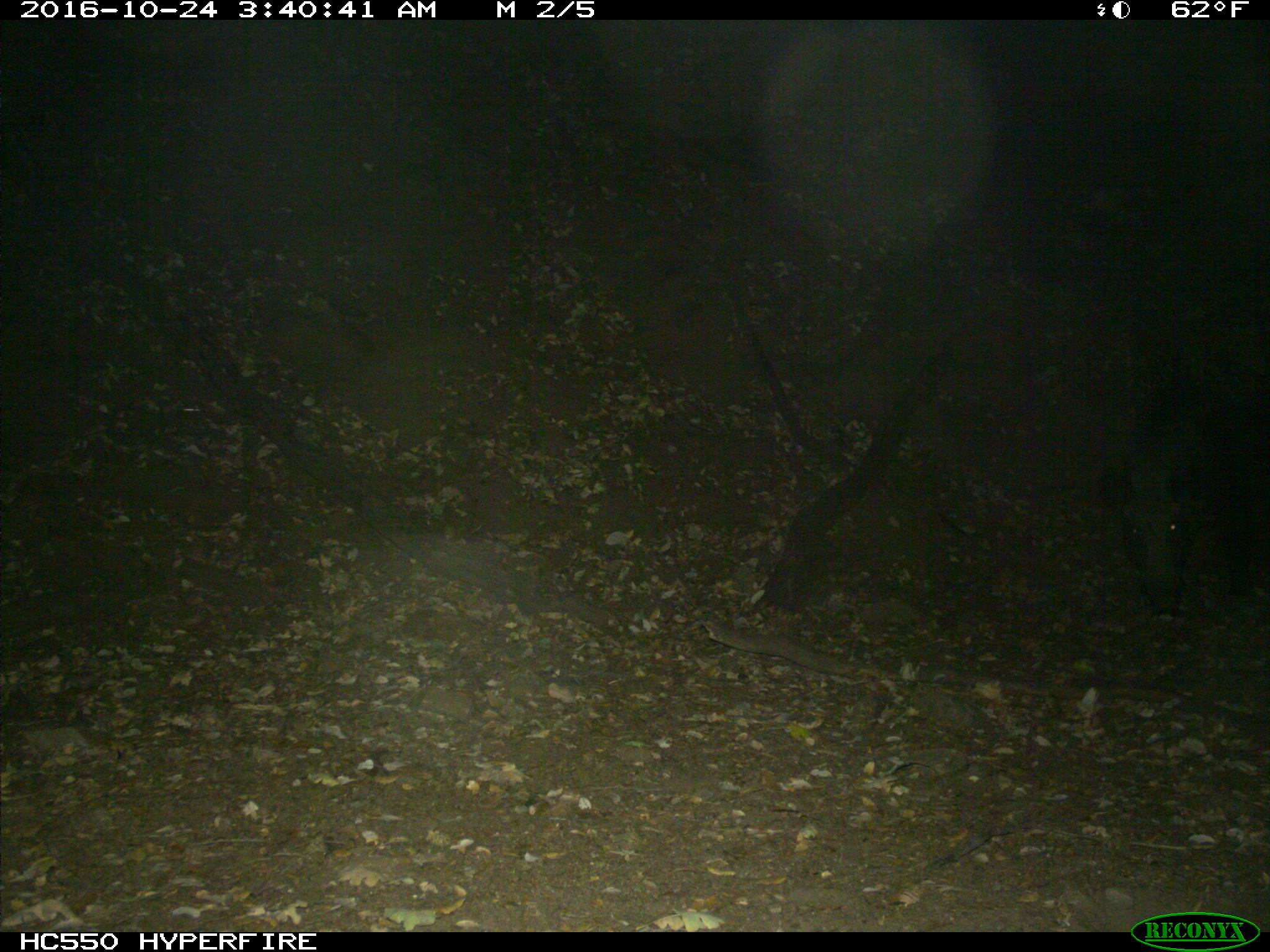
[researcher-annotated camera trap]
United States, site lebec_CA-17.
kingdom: Animalia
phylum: Chordata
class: Mammalia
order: Artiodactyla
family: Suidae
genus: Sus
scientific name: Sus scrofa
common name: wild boar